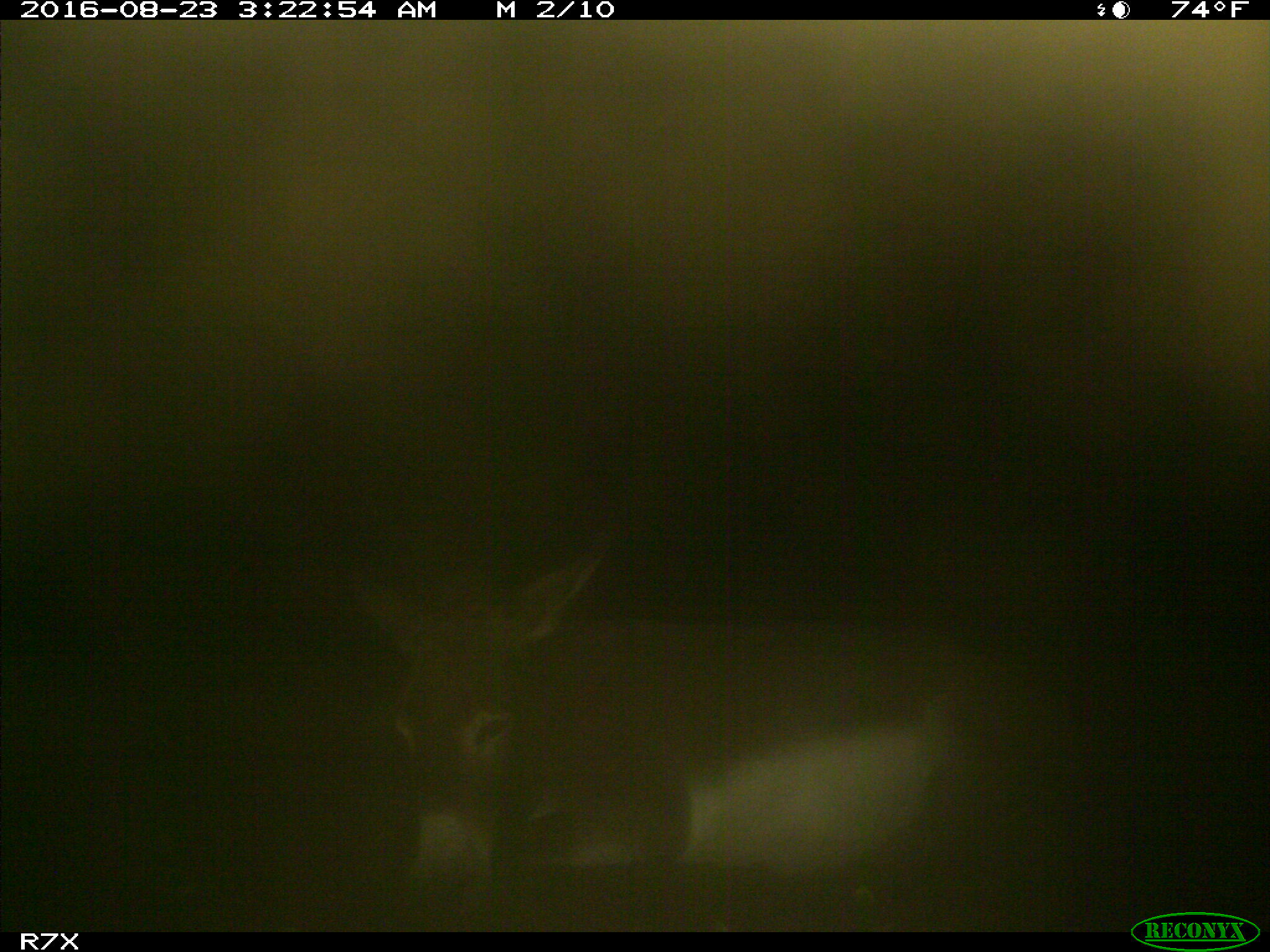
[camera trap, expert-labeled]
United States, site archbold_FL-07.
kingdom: Animalia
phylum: Chordata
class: Mammalia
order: Perissodactyla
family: Equidae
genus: Equus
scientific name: Equus africanus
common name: african wild ass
Equus africanus (african wild ass).